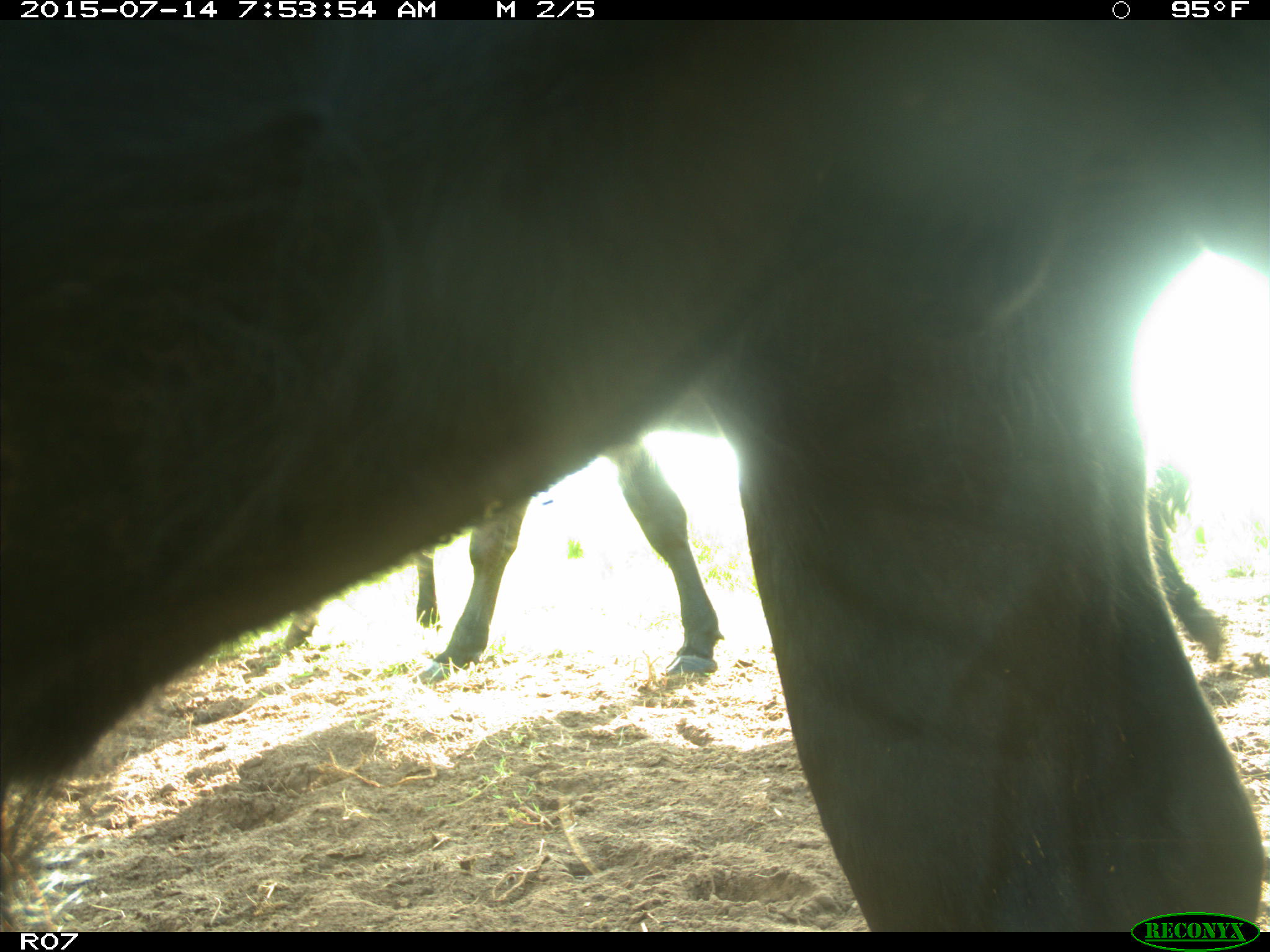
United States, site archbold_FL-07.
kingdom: Animalia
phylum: Chordata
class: Mammalia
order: Artiodactyla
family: Bovidae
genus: Bos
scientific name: Bos taurus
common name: domestic cow